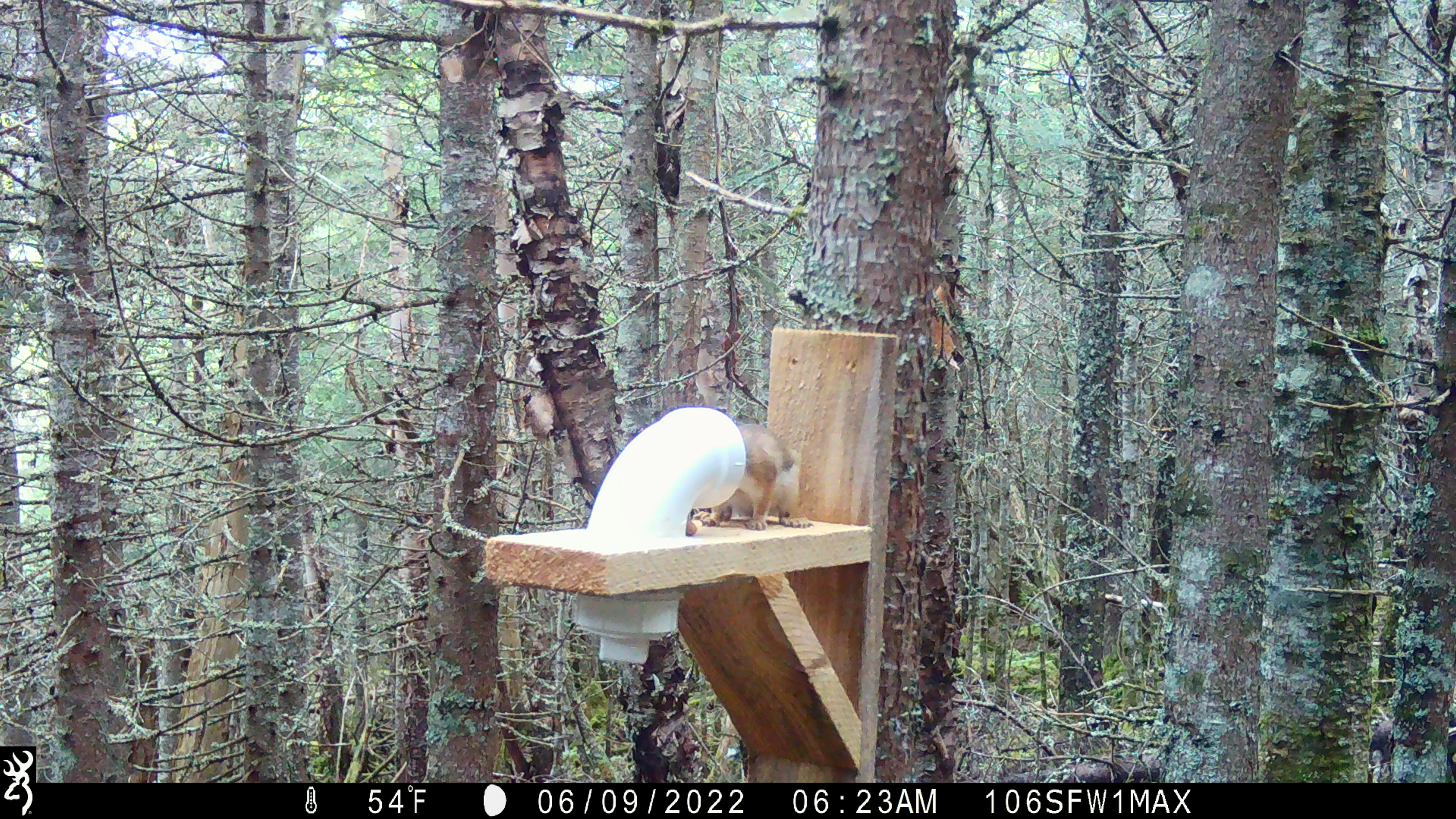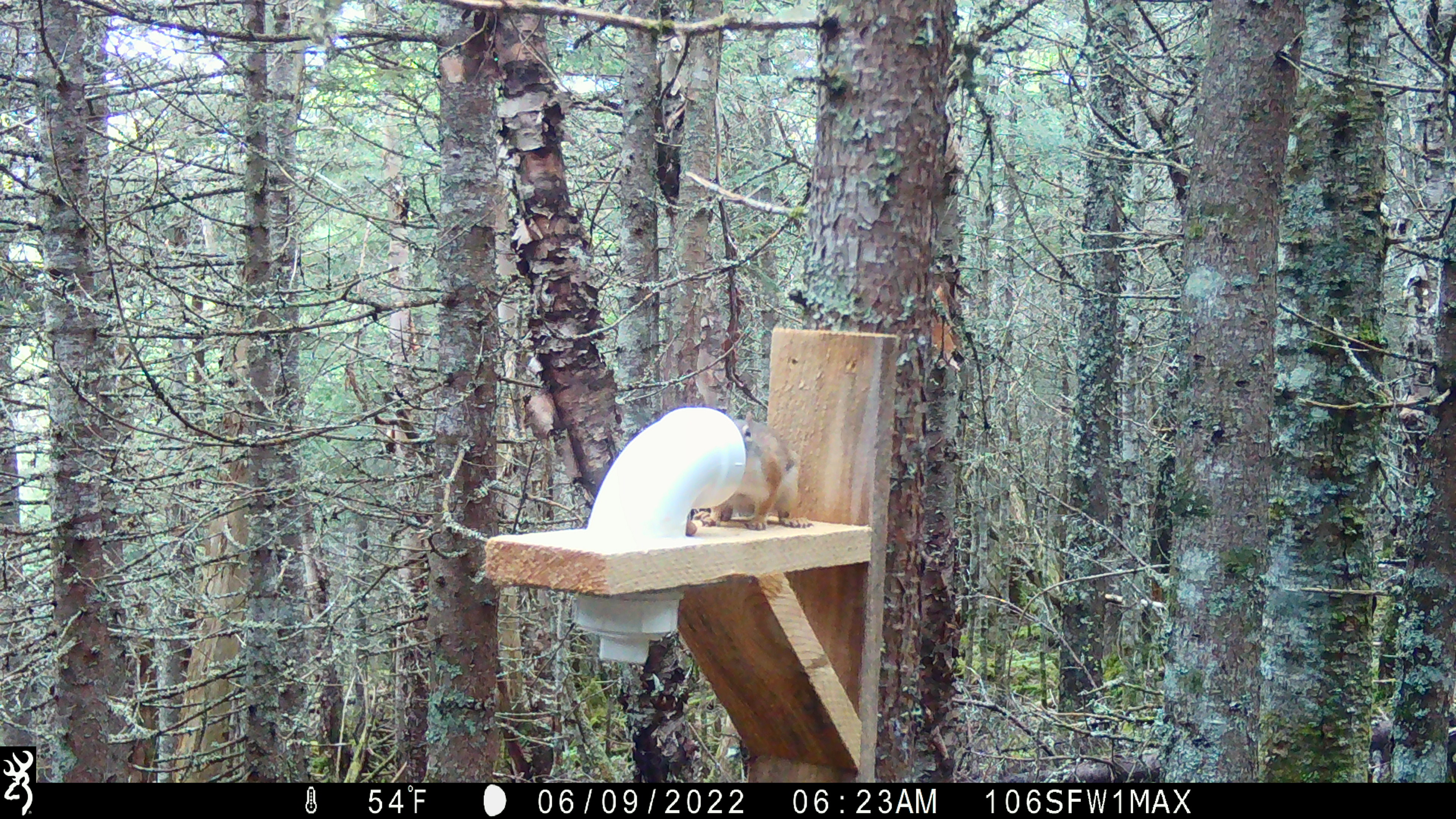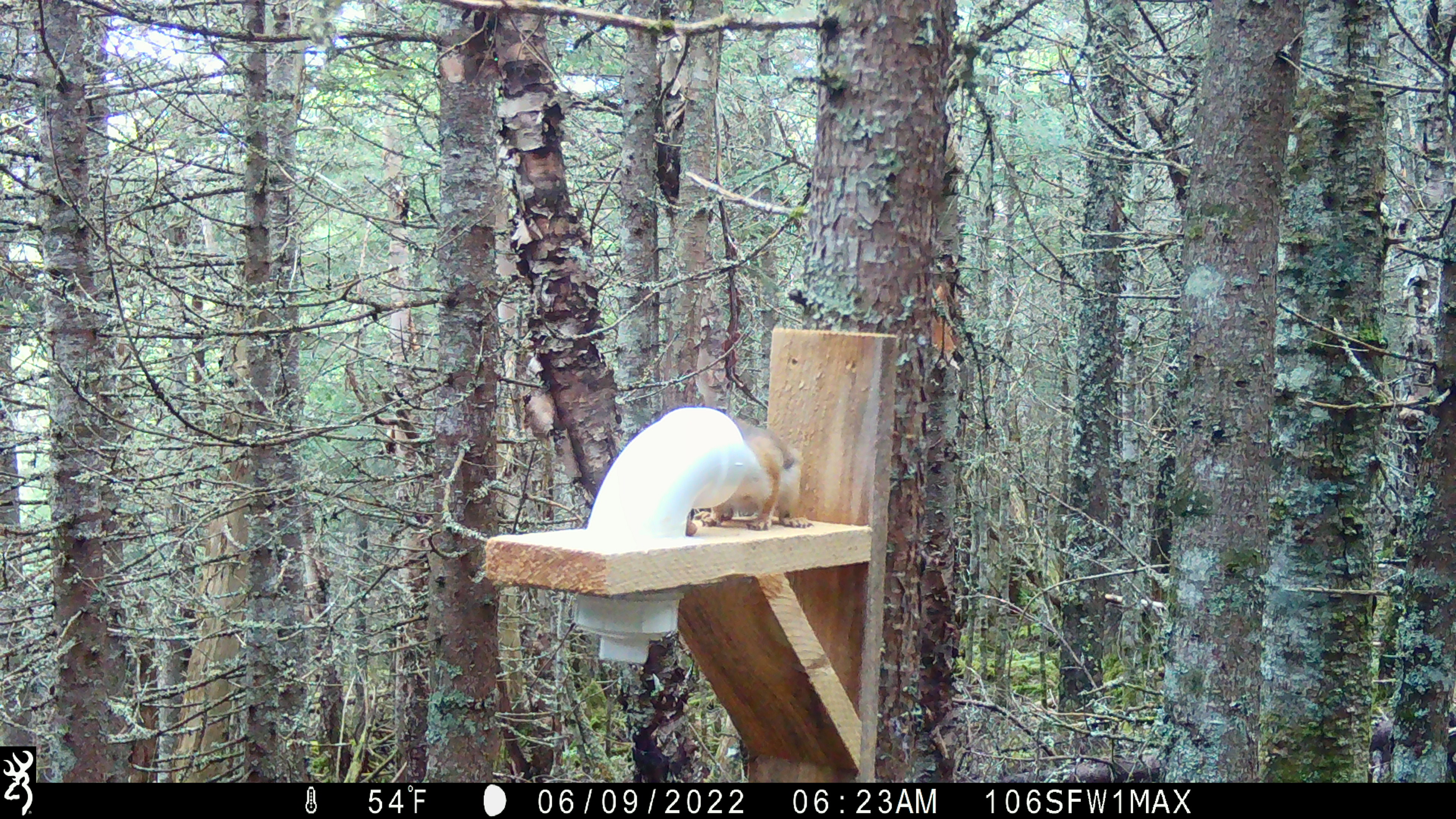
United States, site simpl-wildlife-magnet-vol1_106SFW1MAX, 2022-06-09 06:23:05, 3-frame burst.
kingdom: Animalia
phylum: Chordata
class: Mammalia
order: Rodentia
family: Sciuridae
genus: Tamiasciurus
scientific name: Tamiasciurus hudsonicus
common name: red squirrel